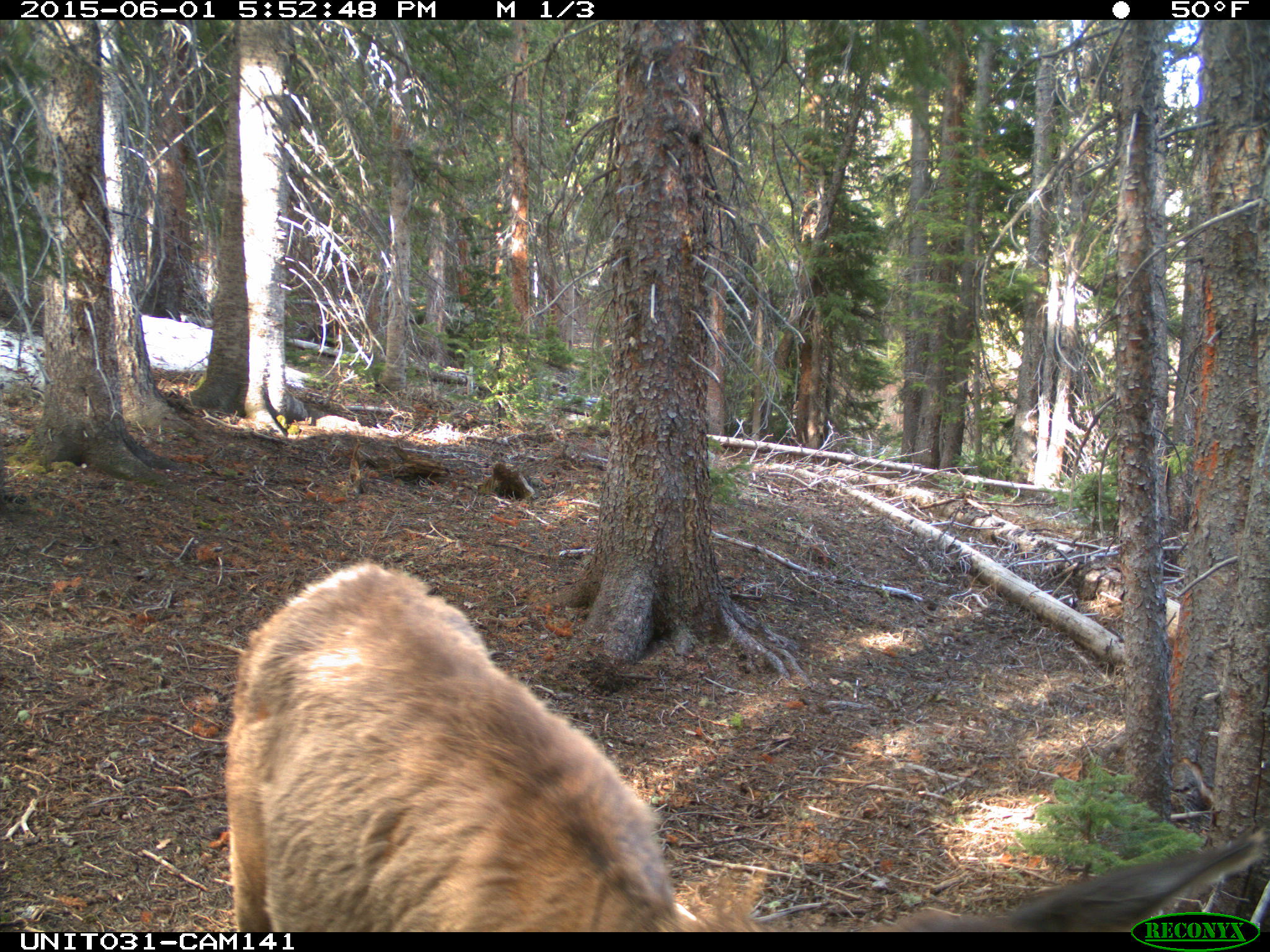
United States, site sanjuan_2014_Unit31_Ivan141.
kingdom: Animalia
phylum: Chordata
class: Mammalia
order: Artiodactyla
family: Cervidae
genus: Cervus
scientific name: Cervus elaphus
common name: red deer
Cervus elaphus (red deer).